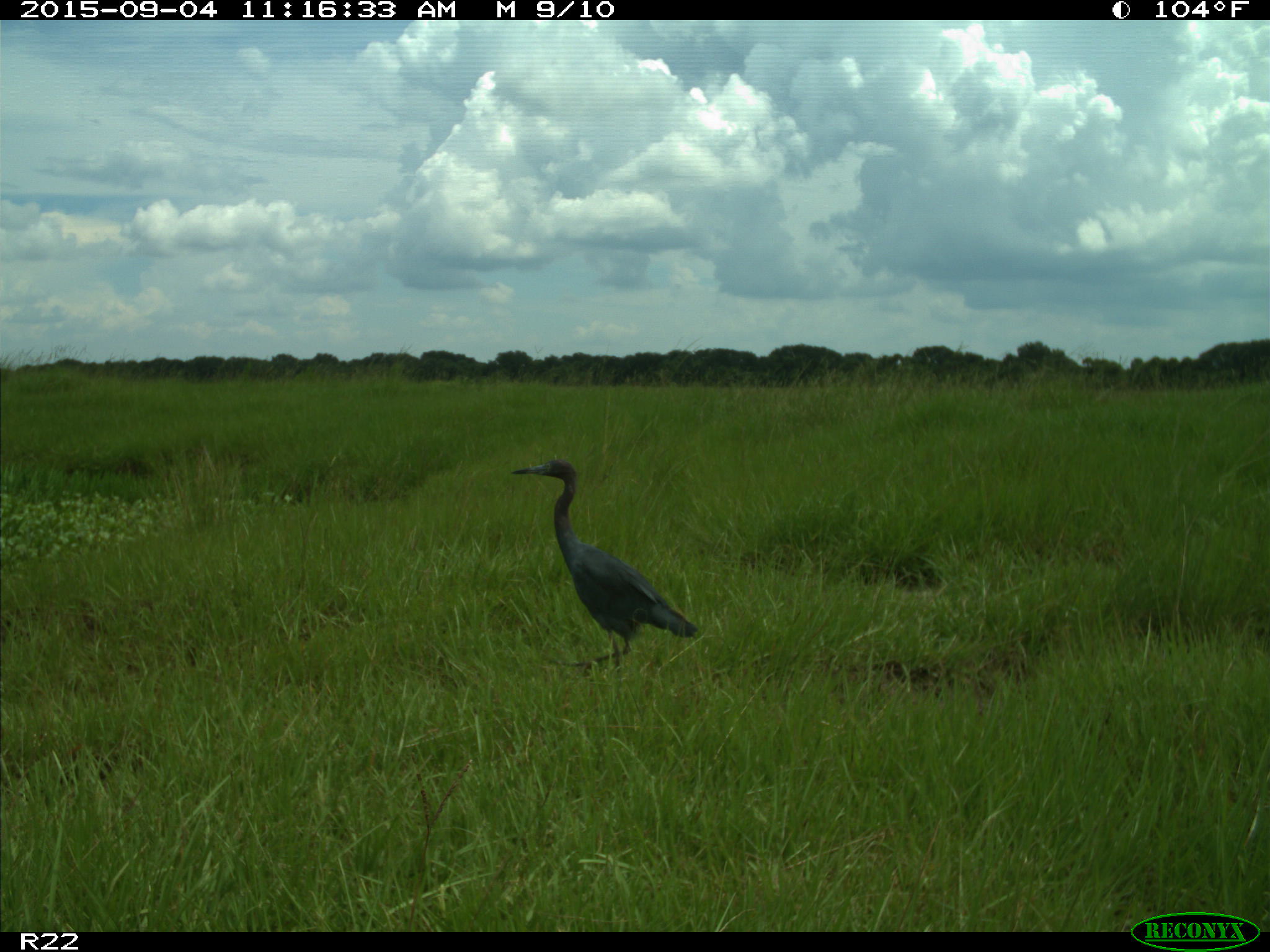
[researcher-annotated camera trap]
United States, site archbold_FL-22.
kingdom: Animalia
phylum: Chordata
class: Aves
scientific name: Aves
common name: birds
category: unidentified bird